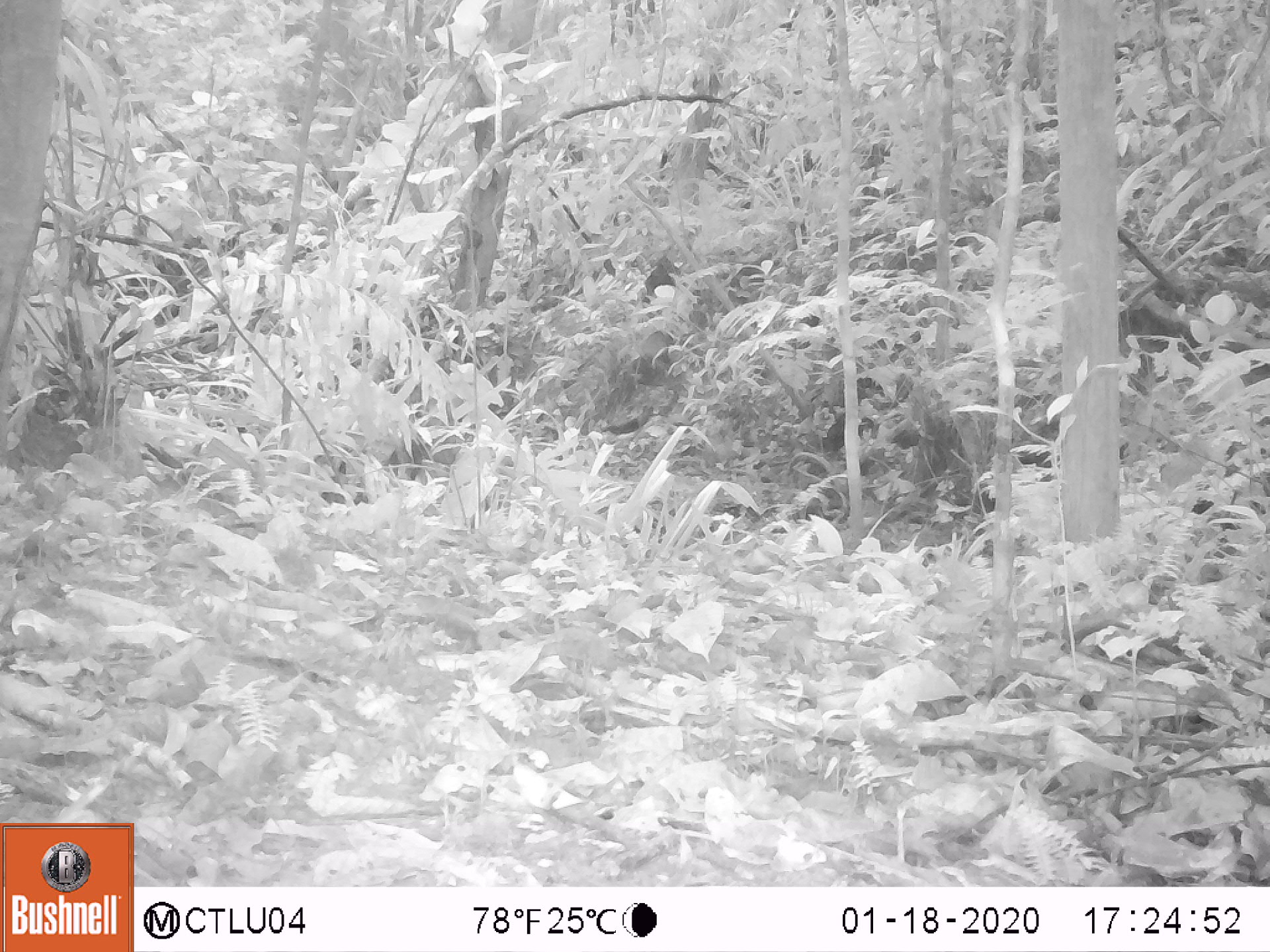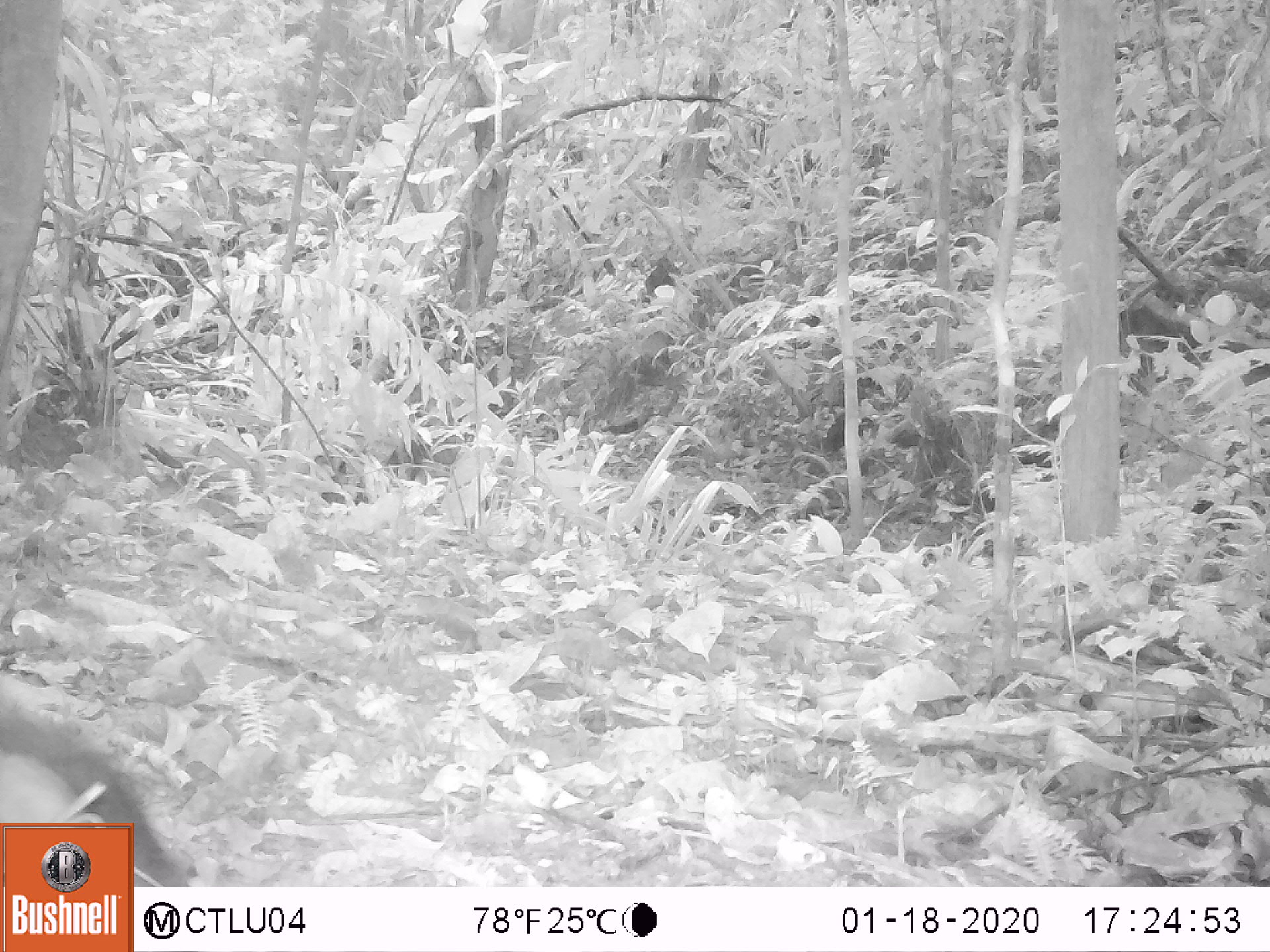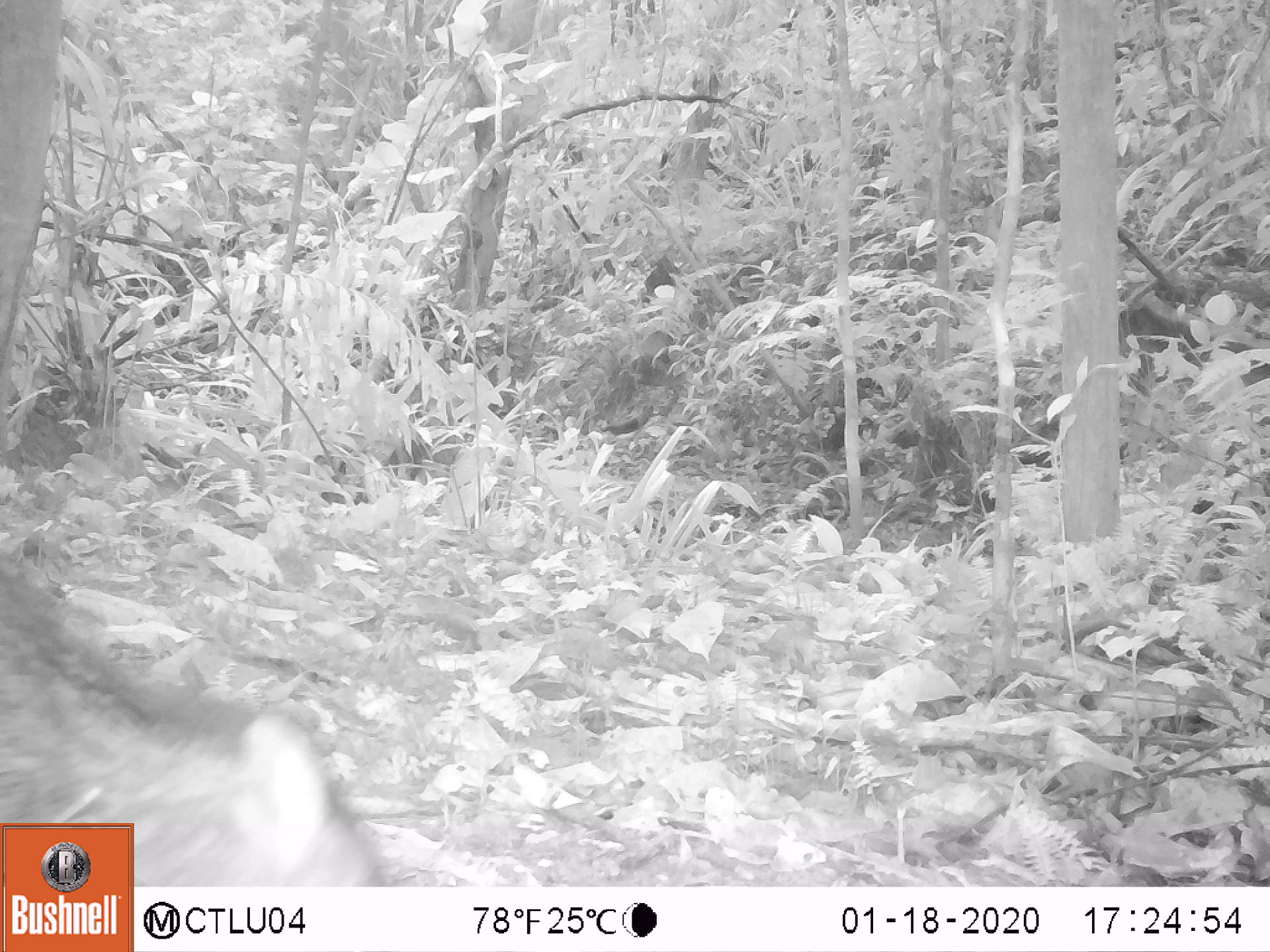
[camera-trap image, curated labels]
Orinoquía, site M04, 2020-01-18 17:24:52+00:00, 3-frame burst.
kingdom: Animalia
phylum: Chordata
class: Mammalia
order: Rodentia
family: Dasyproctidae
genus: Dasyprocta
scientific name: Dasyprocta fuliginosa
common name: black agouti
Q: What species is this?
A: Black agouti (Dasyprocta fuliginosa).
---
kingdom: Animalia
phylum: Chordata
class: Mammalia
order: Artiodactyla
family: Tayassuidae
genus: Pecari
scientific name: Pecari tajacu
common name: collared peccary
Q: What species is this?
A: Collared peccary (Pecari tajacu).